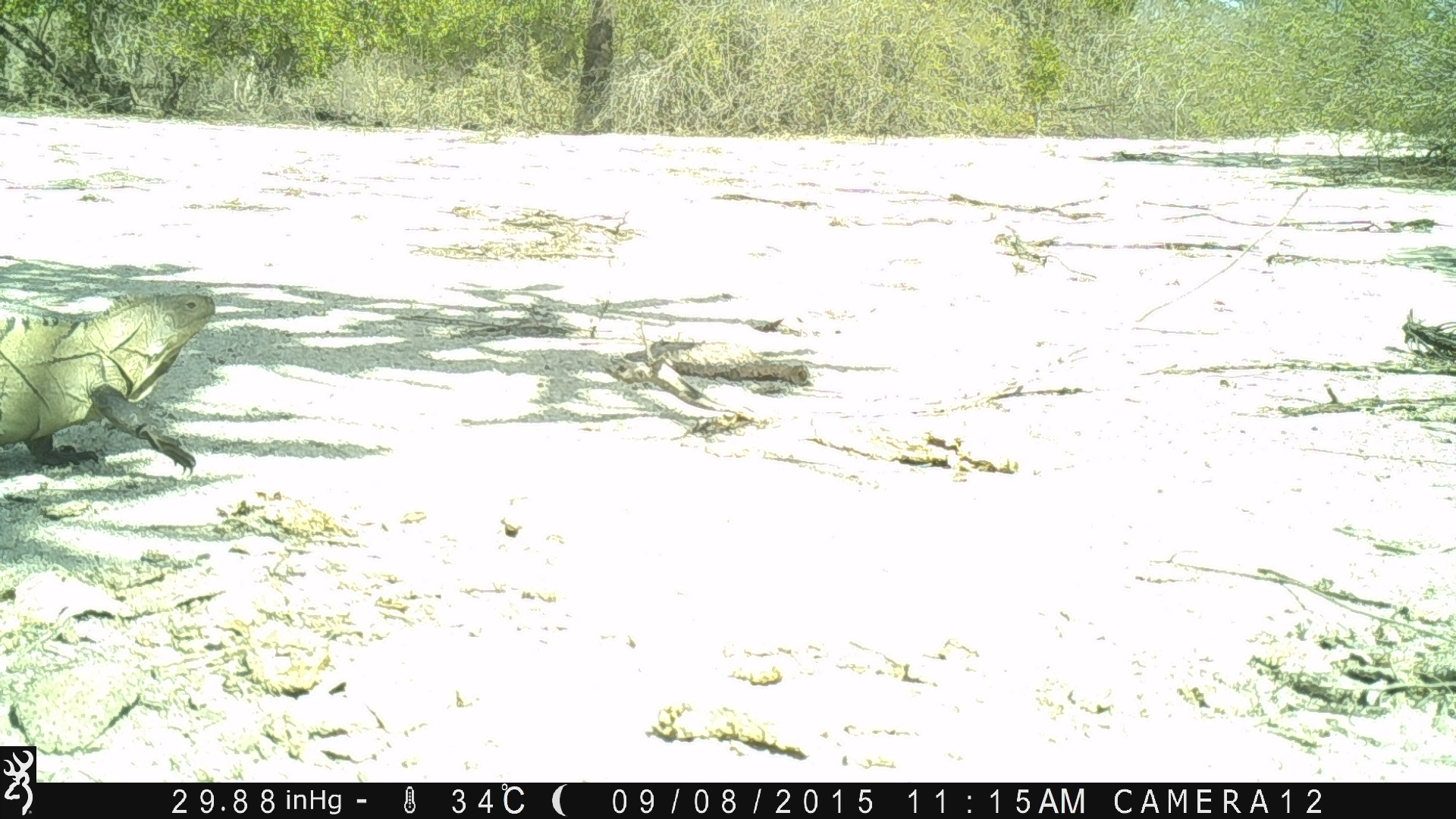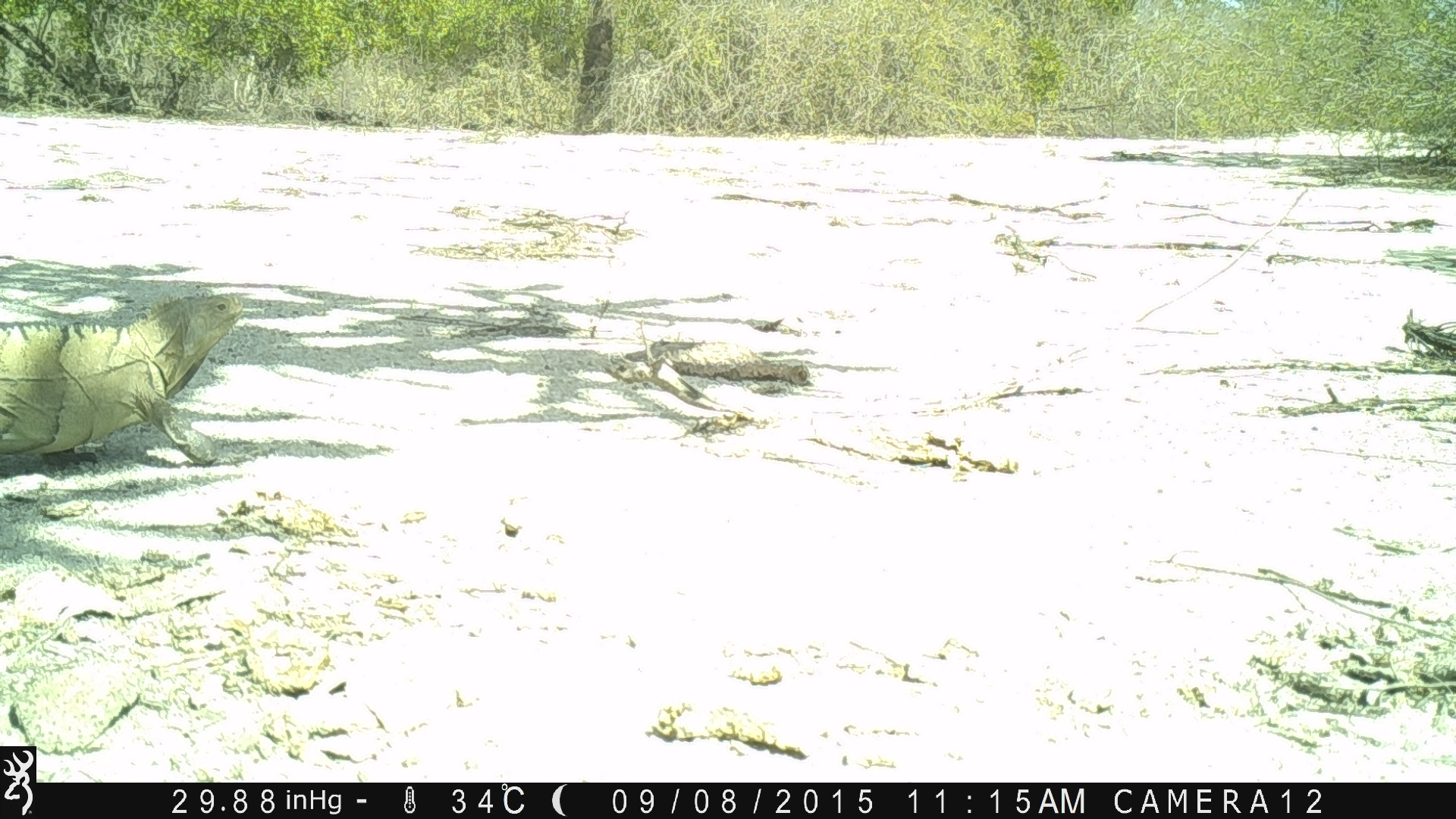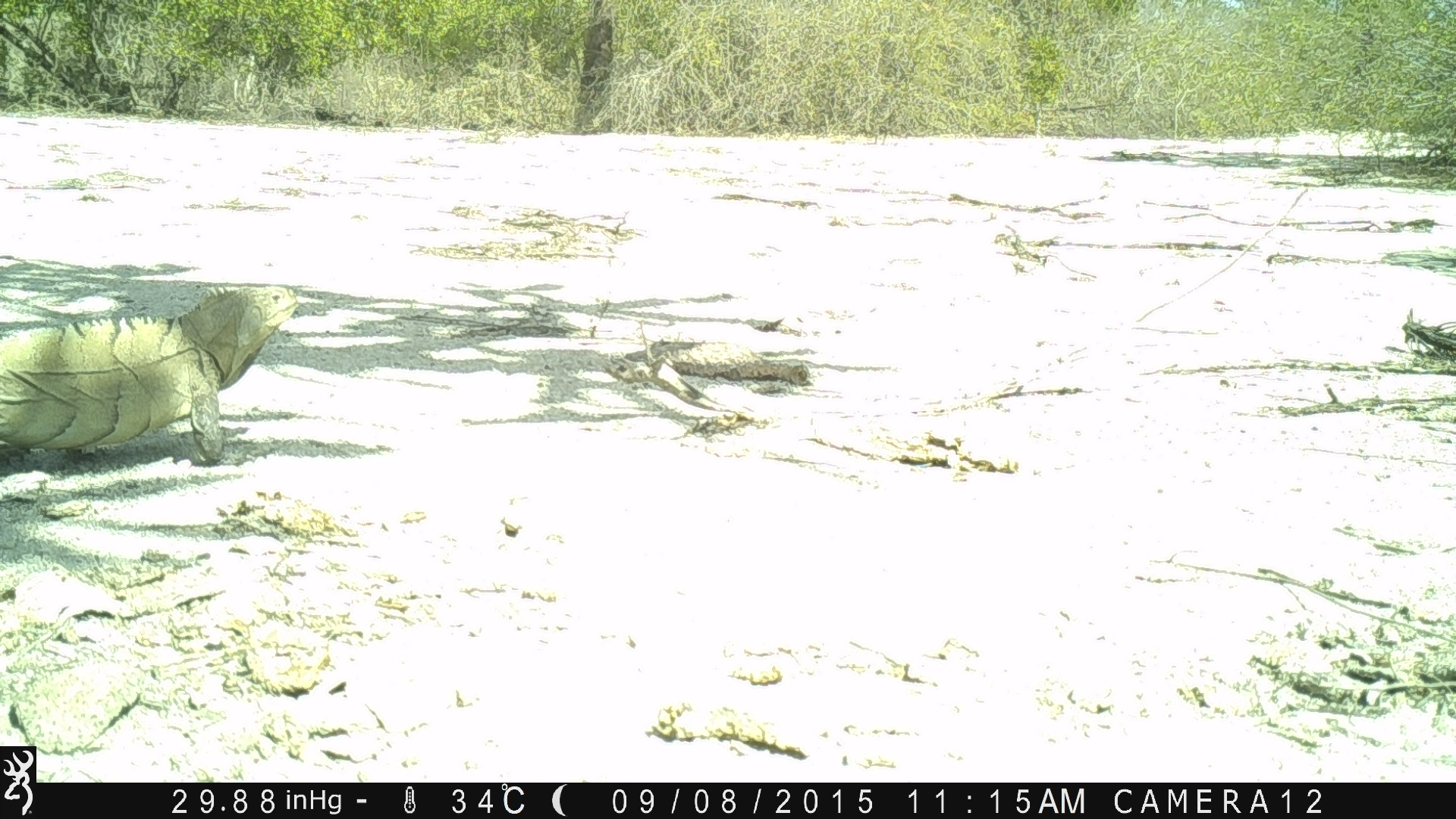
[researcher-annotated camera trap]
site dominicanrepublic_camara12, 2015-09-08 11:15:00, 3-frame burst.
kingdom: Animalia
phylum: Chordata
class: Reptilia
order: Squamata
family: Iguanidae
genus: Iguana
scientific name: Iguana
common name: typical iguanas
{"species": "Iguana (typical iguanas)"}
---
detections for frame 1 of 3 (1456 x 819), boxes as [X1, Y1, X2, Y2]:
iguana: [0, 289, 220, 476]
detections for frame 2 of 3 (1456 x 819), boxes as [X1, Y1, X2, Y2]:
iguana: [0, 290, 250, 467]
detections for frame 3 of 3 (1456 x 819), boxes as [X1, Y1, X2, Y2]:
iguana: [0, 281, 302, 464]